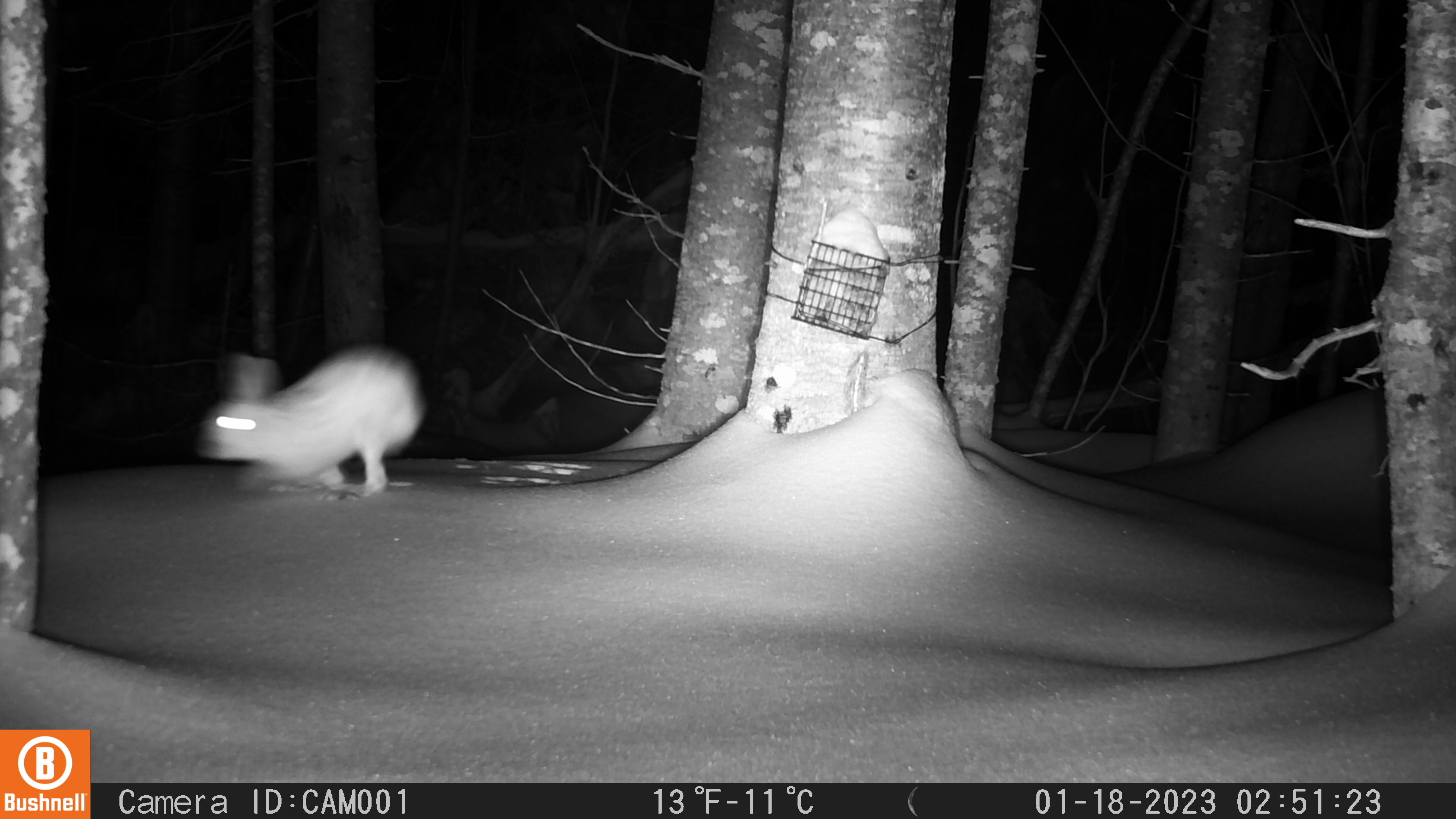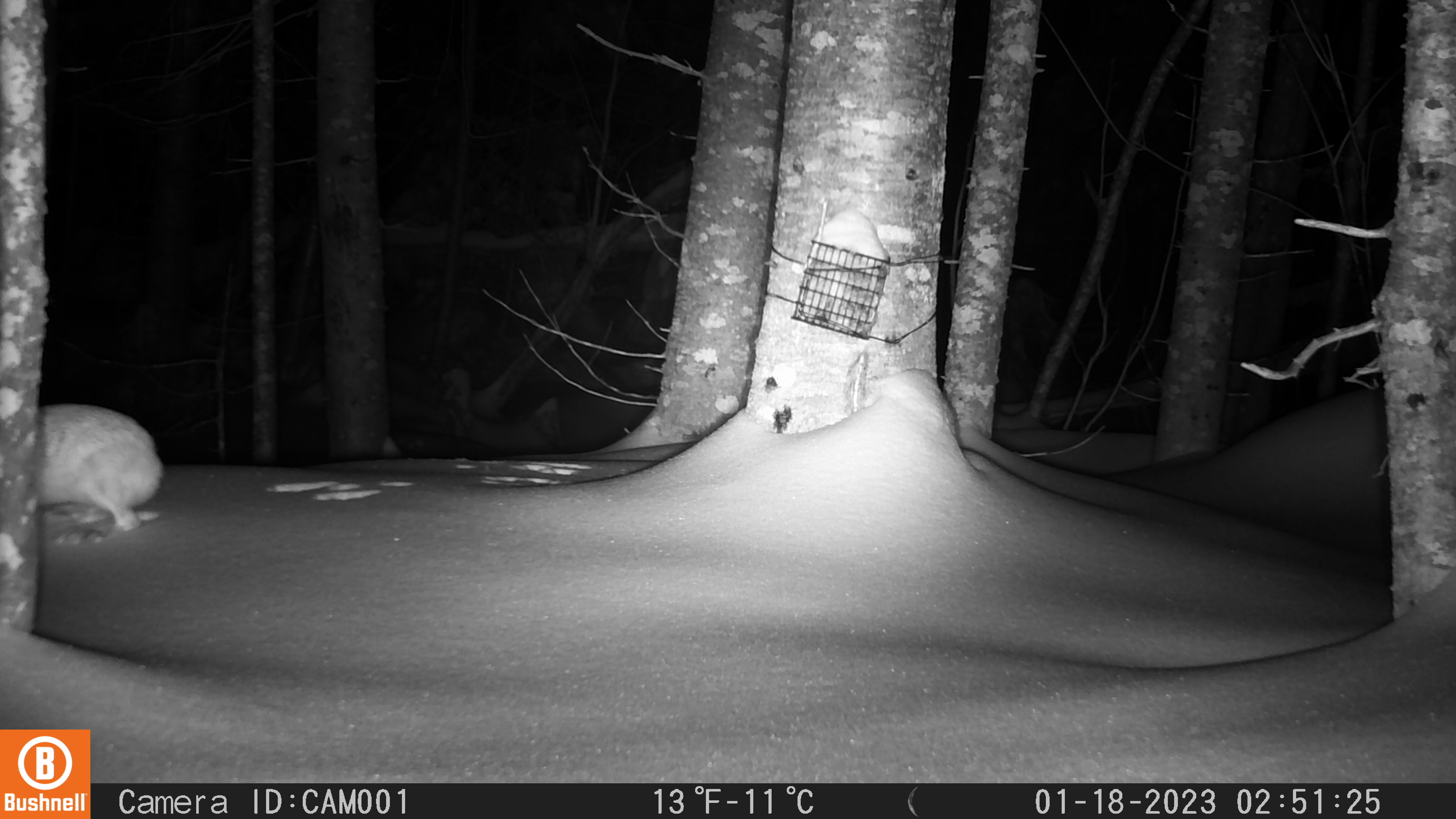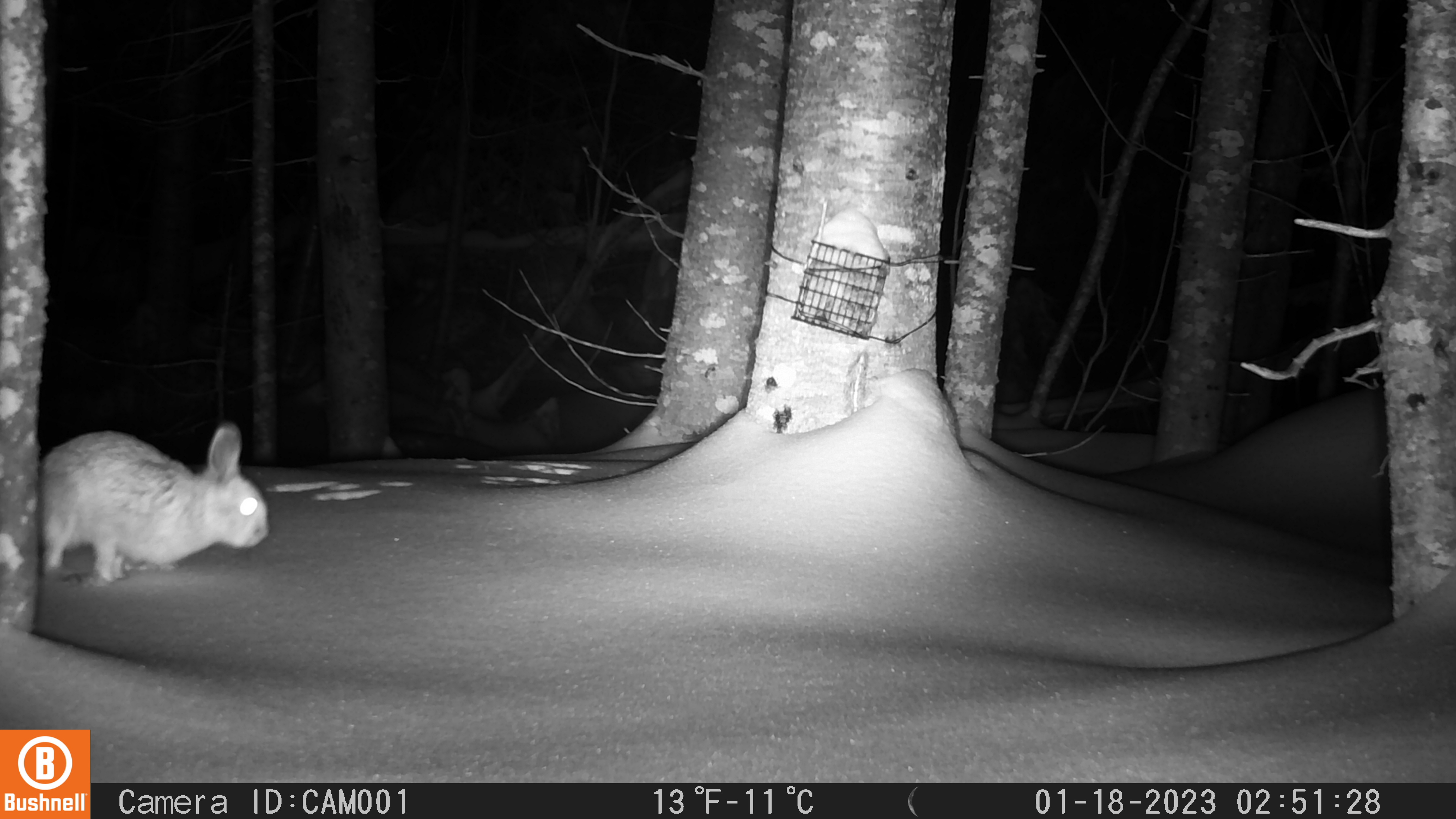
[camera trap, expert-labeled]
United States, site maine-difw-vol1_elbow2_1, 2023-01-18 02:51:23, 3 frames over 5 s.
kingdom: Animalia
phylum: Chordata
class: Mammalia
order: Lagomorpha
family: Leporidae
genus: Lepus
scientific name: Lepus americanus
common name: snowshoe hare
Snowshoe hare (Lepus americanus).